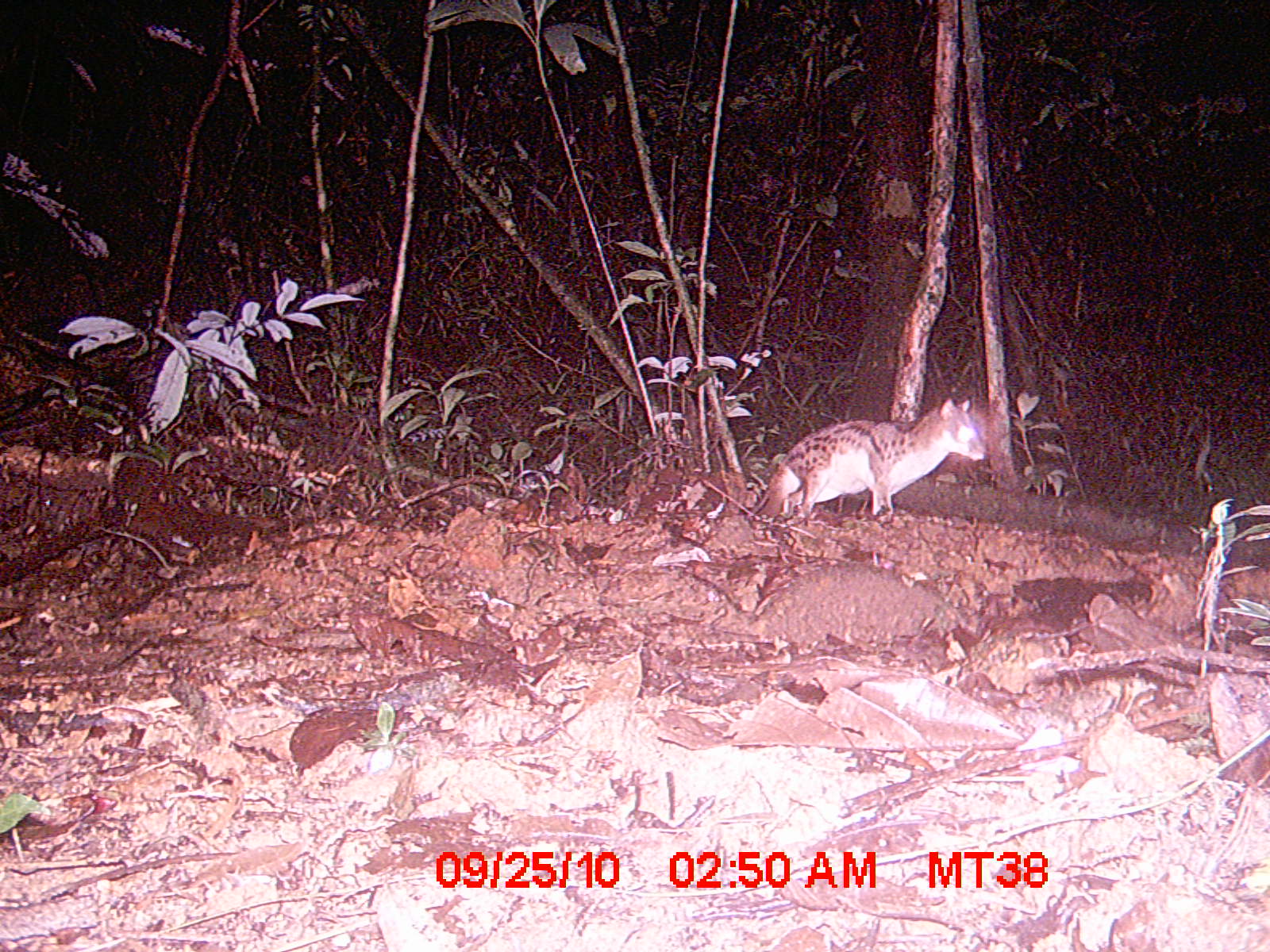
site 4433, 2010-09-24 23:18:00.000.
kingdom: Animalia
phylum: Chordata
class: Mammalia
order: Carnivora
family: Eupleridae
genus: Fossa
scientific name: Fossa fossana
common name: fanaloka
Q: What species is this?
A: Fossa fossana (fanaloka).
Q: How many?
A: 1.